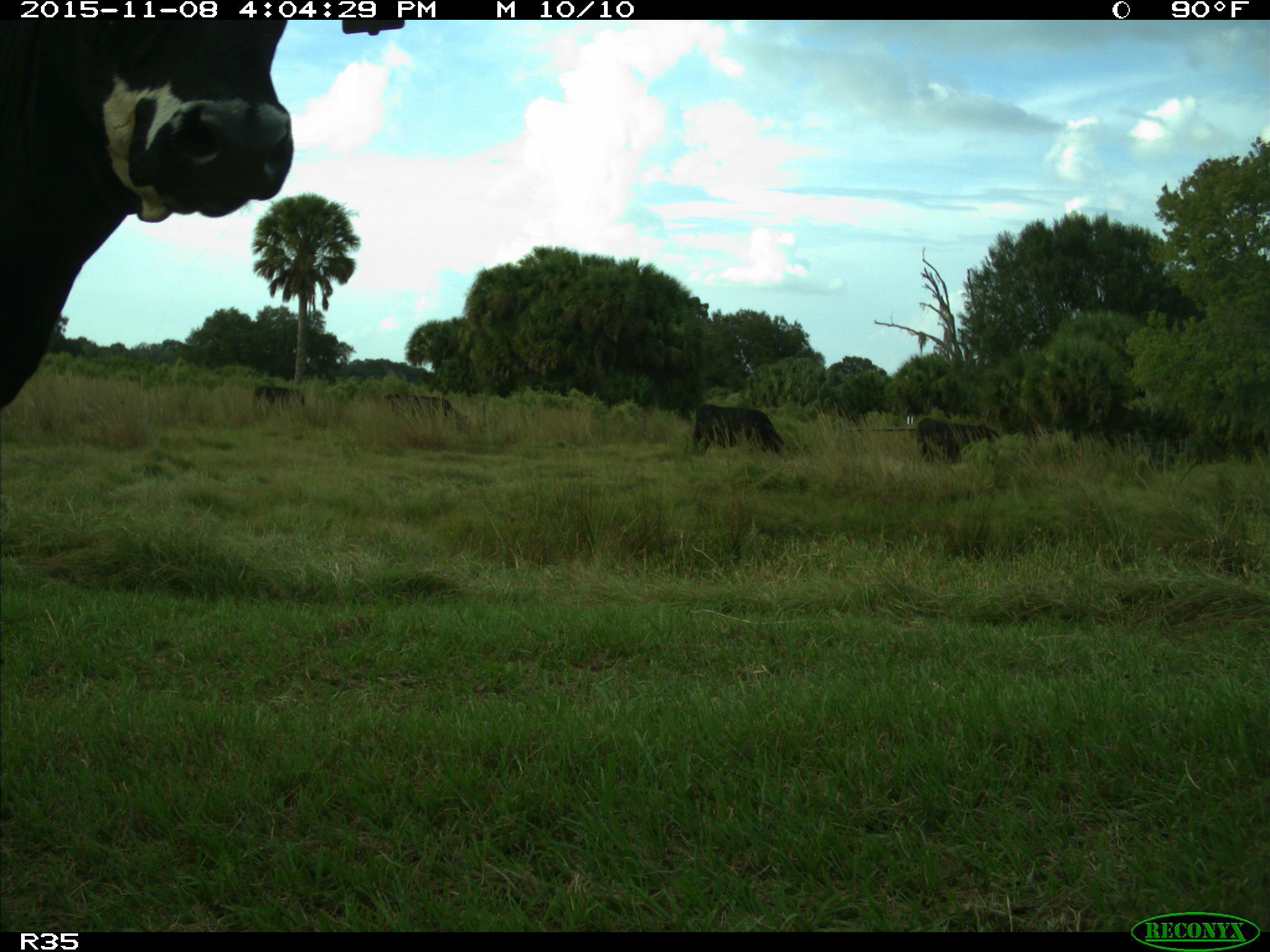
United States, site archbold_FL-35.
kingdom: Animalia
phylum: Chordata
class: Mammalia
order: Artiodactyla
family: Bovidae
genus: Bos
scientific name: Bos taurus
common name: domestic cow